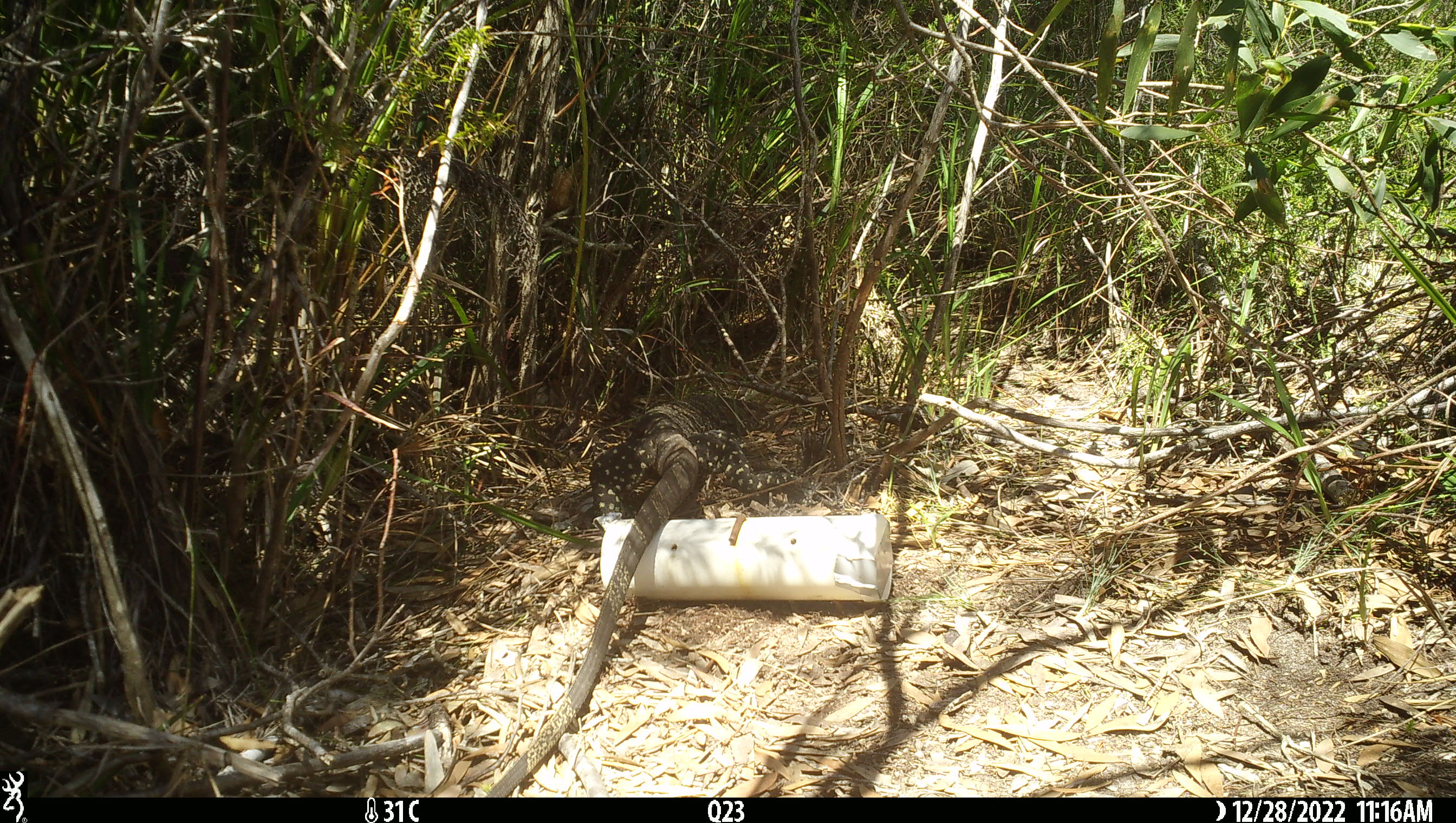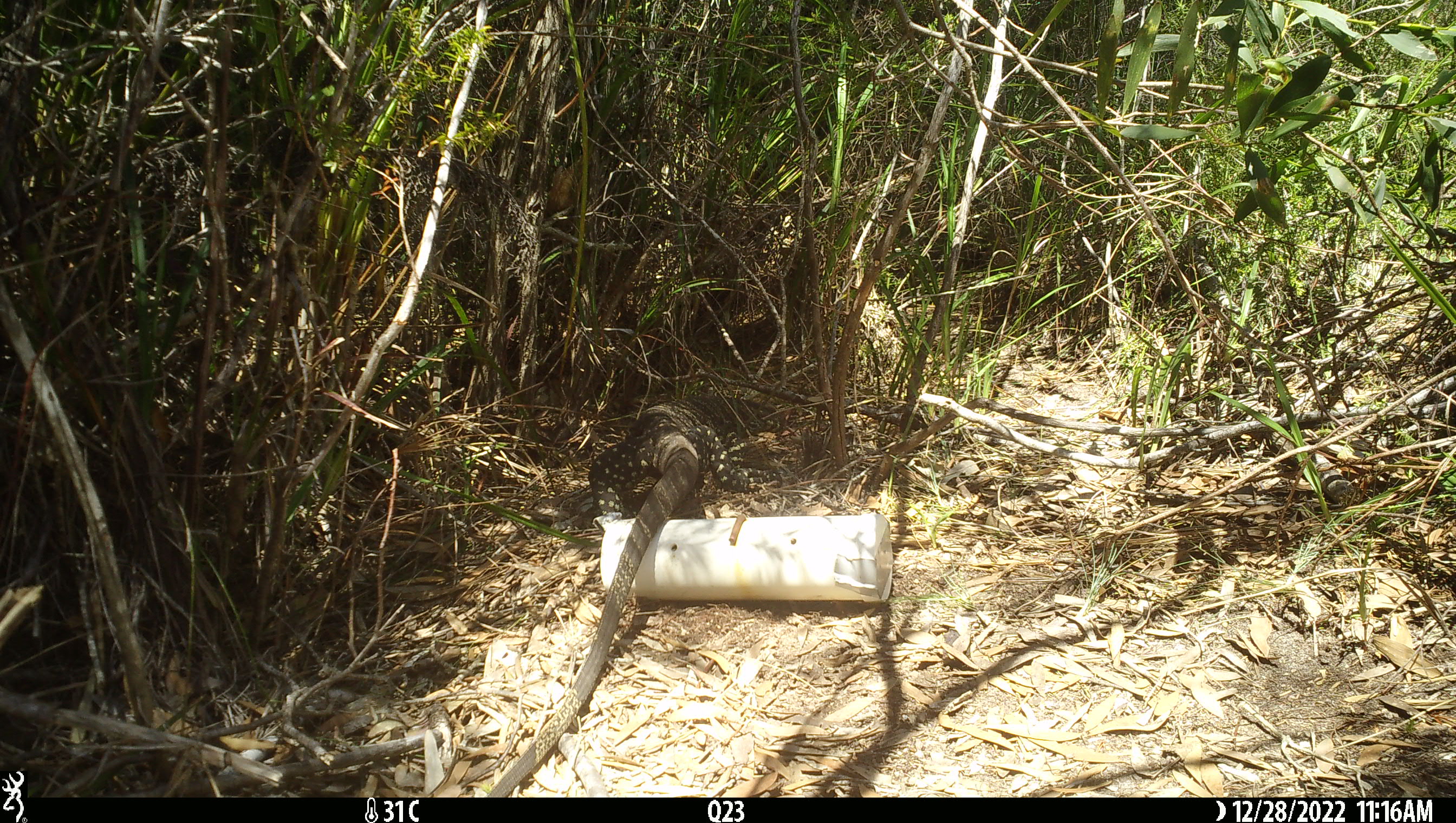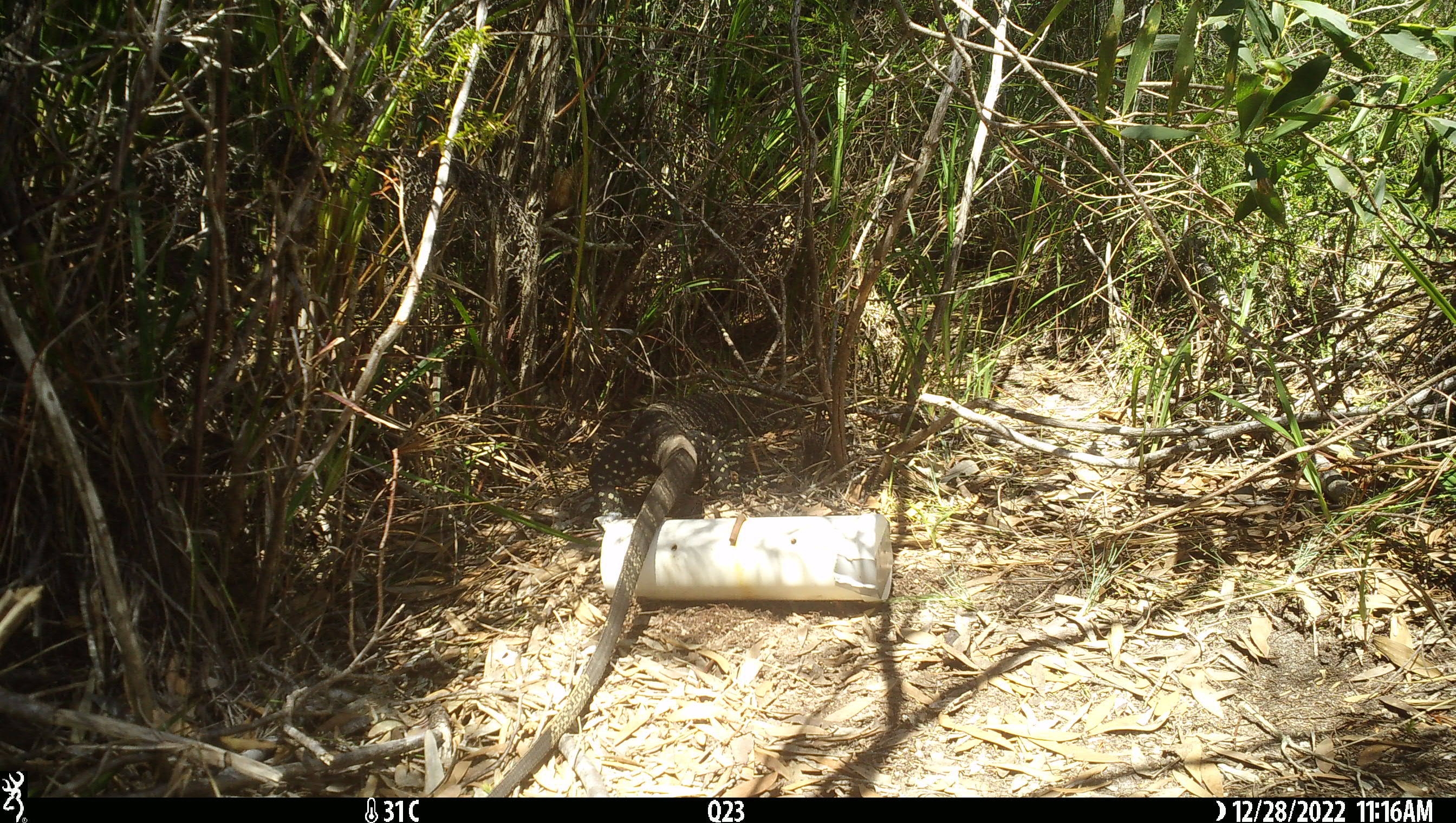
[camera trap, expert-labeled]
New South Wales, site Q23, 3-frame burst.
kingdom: Animalia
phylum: Chordata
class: Reptilia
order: Squamata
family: Varanidae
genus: Varanus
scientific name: Varanus varius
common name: lace monitor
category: goanna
Goanna (lace monitor) (Varanus varius).